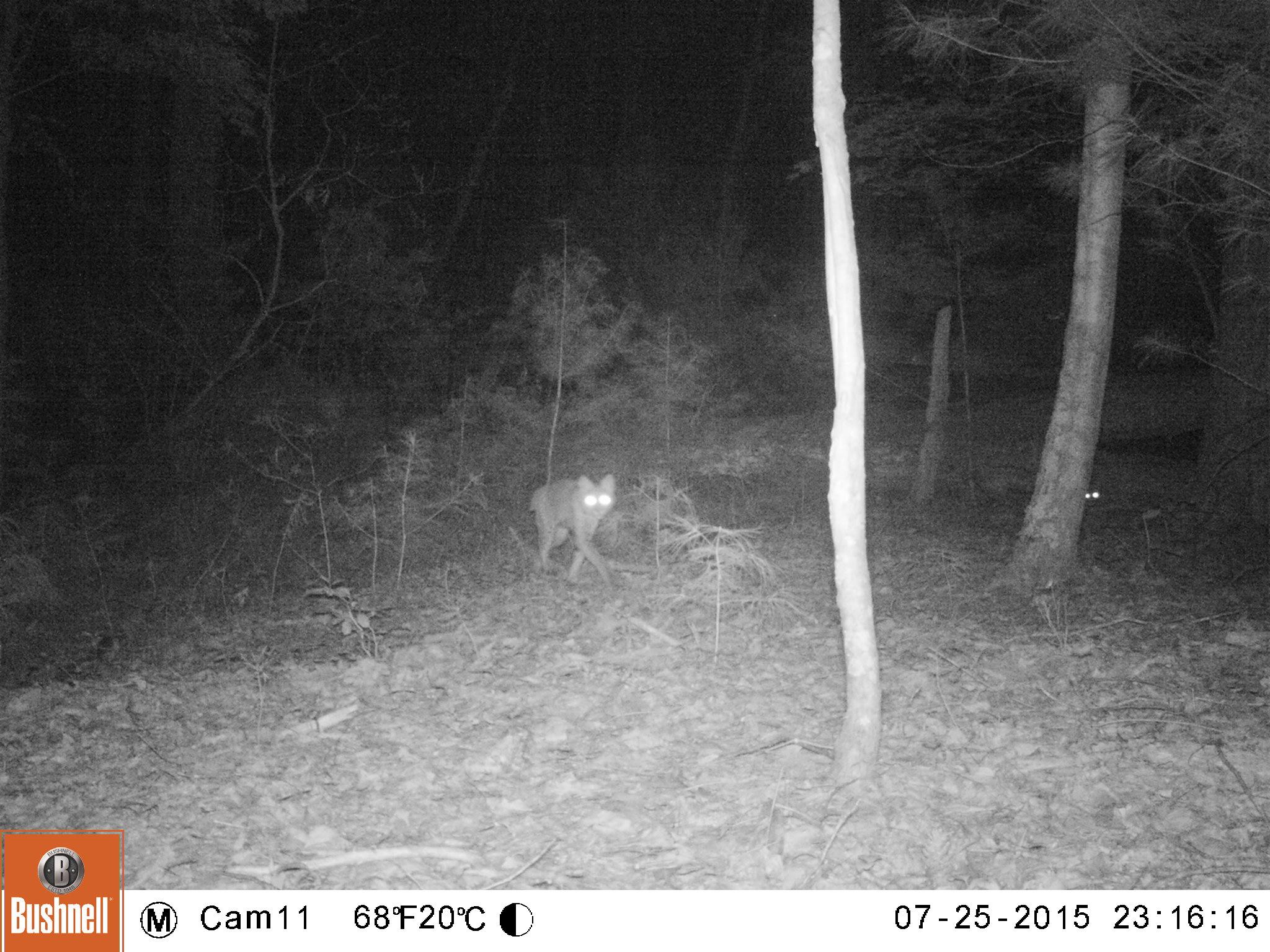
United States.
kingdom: Animalia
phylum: Chordata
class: Mammalia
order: Carnivora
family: Felidae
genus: Lynx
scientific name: Lynx rufus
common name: bobcat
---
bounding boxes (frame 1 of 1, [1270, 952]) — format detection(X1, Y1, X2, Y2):
Bobcat: detection(522, 464, 622, 582)